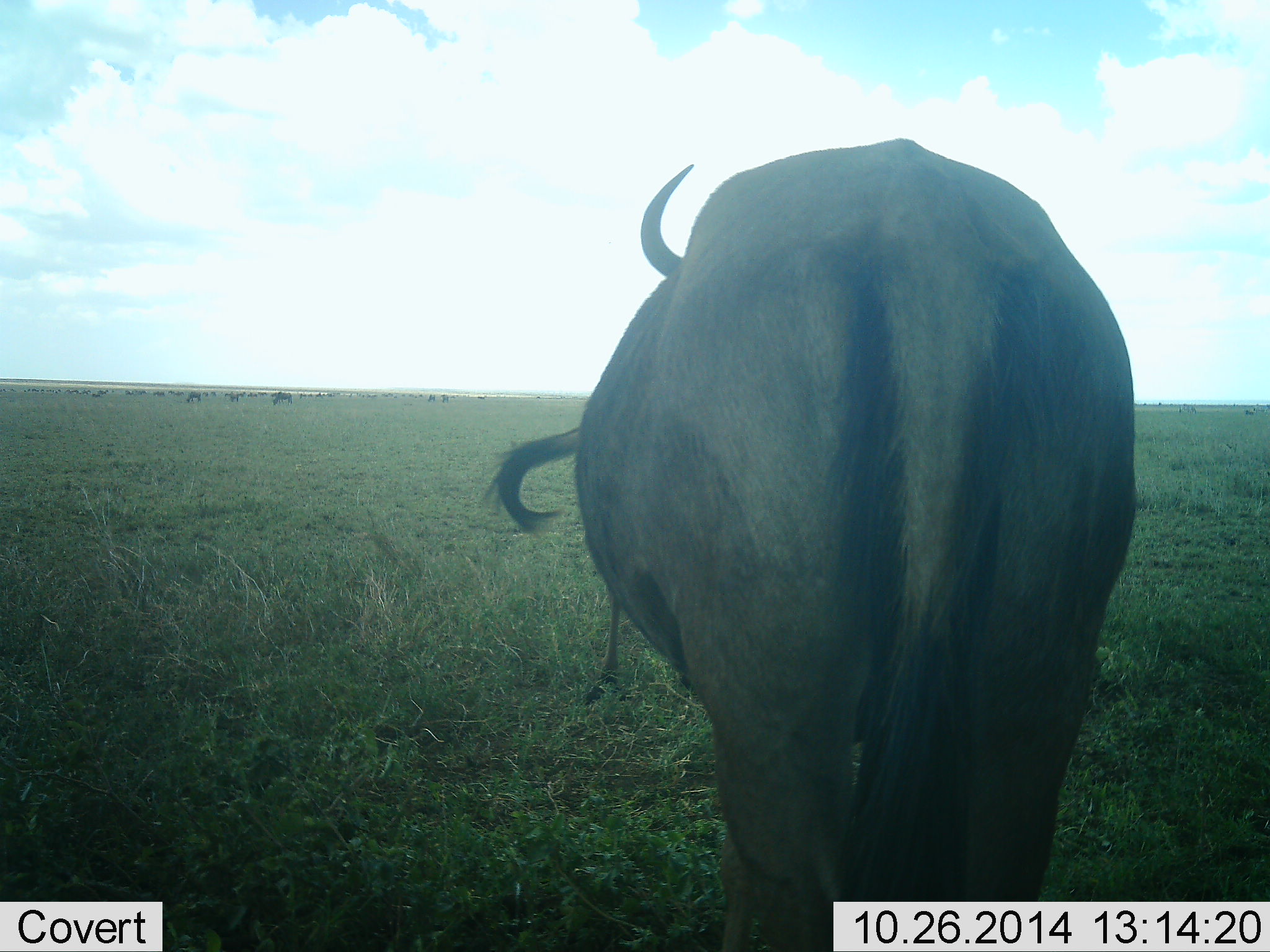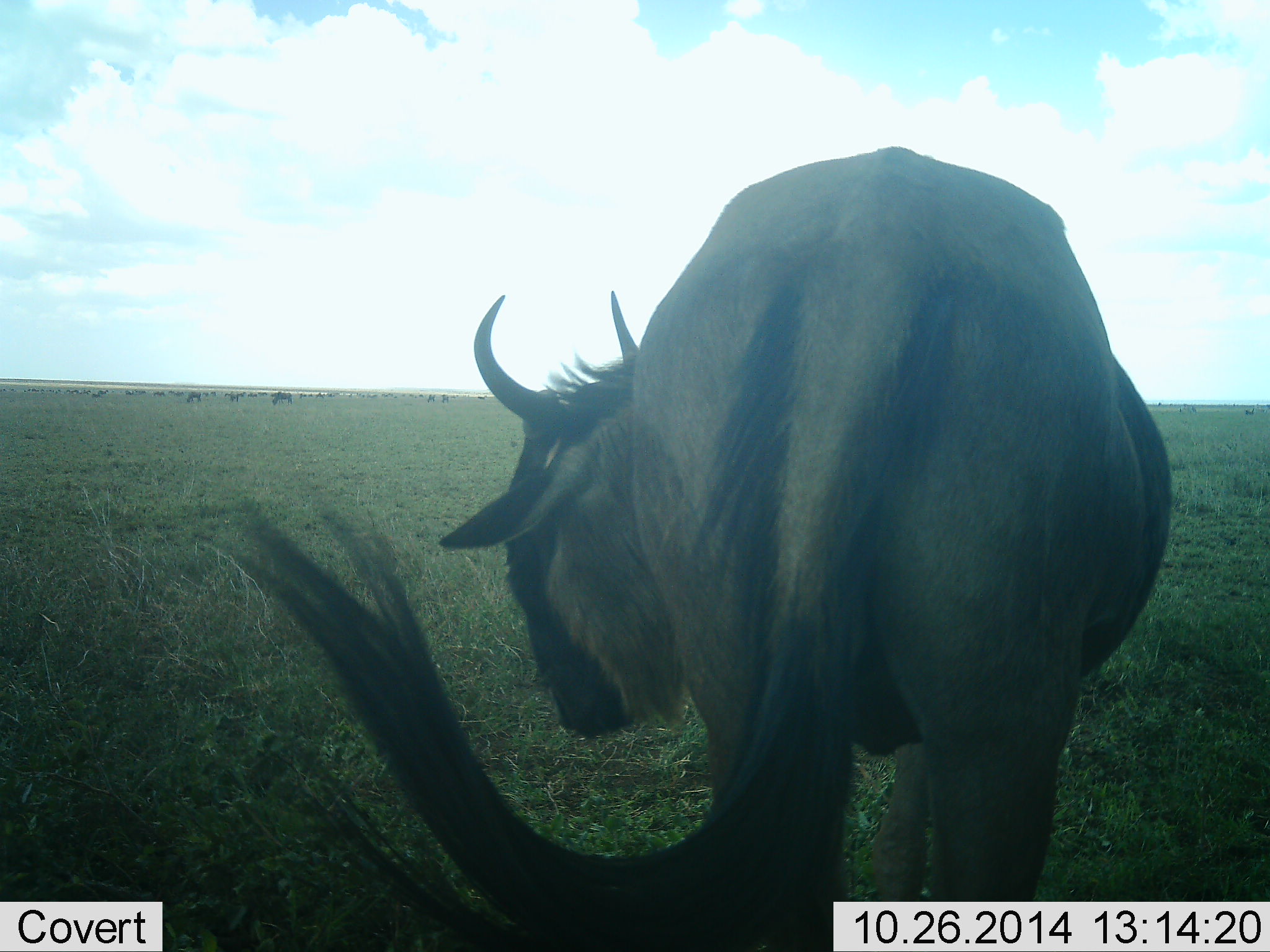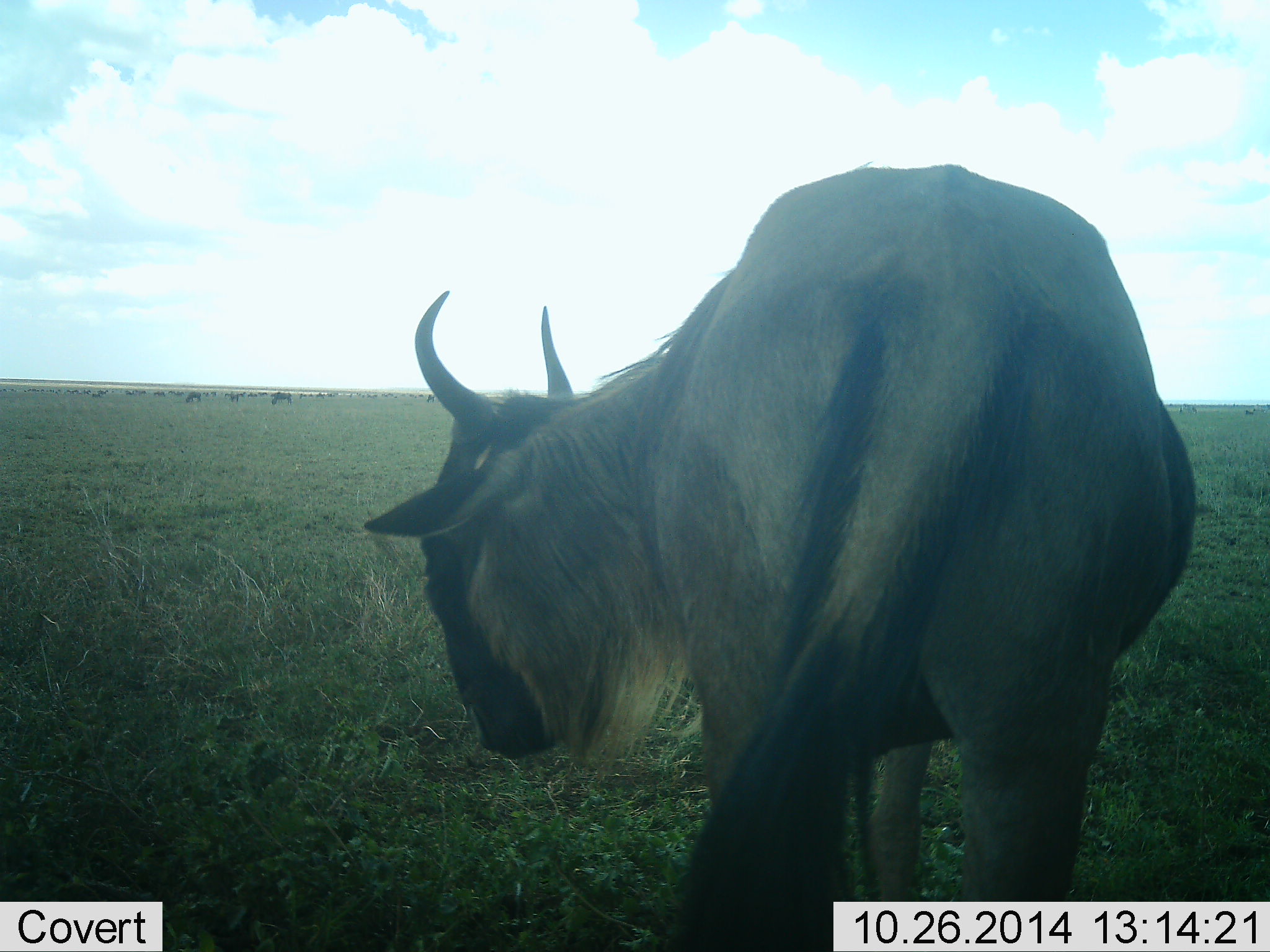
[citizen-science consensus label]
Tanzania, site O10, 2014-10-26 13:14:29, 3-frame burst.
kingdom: Animalia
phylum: Chordata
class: Mammalia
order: Artiodactyla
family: Bovidae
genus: Connochaetes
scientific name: Connochaetes taurinus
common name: blue wildebeest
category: wildebeest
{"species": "wildebeest (blue wildebeest) (Connochaetes taurinus)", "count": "2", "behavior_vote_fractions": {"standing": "40%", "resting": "0%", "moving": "50%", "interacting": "0%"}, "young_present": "10%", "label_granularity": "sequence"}